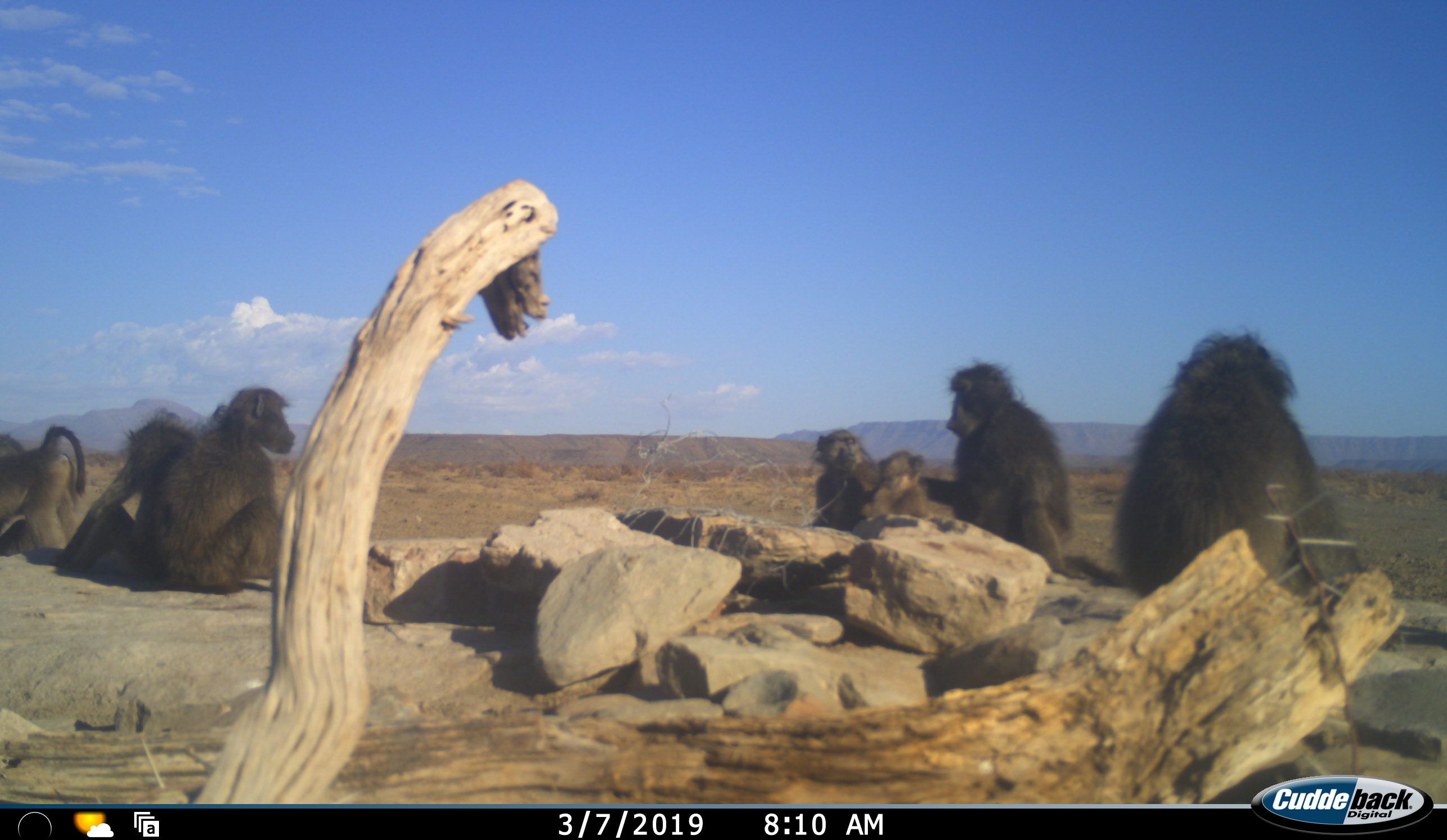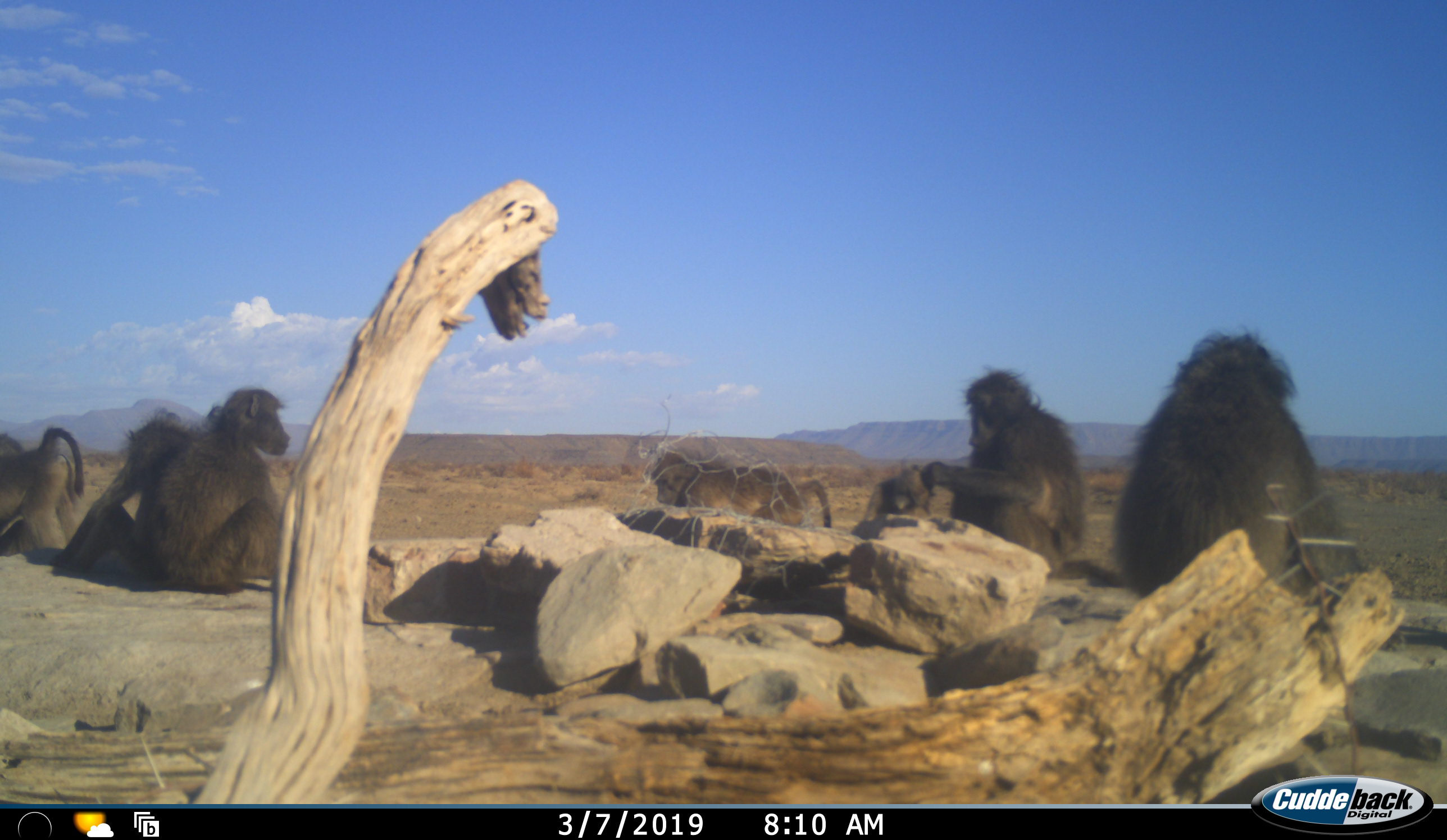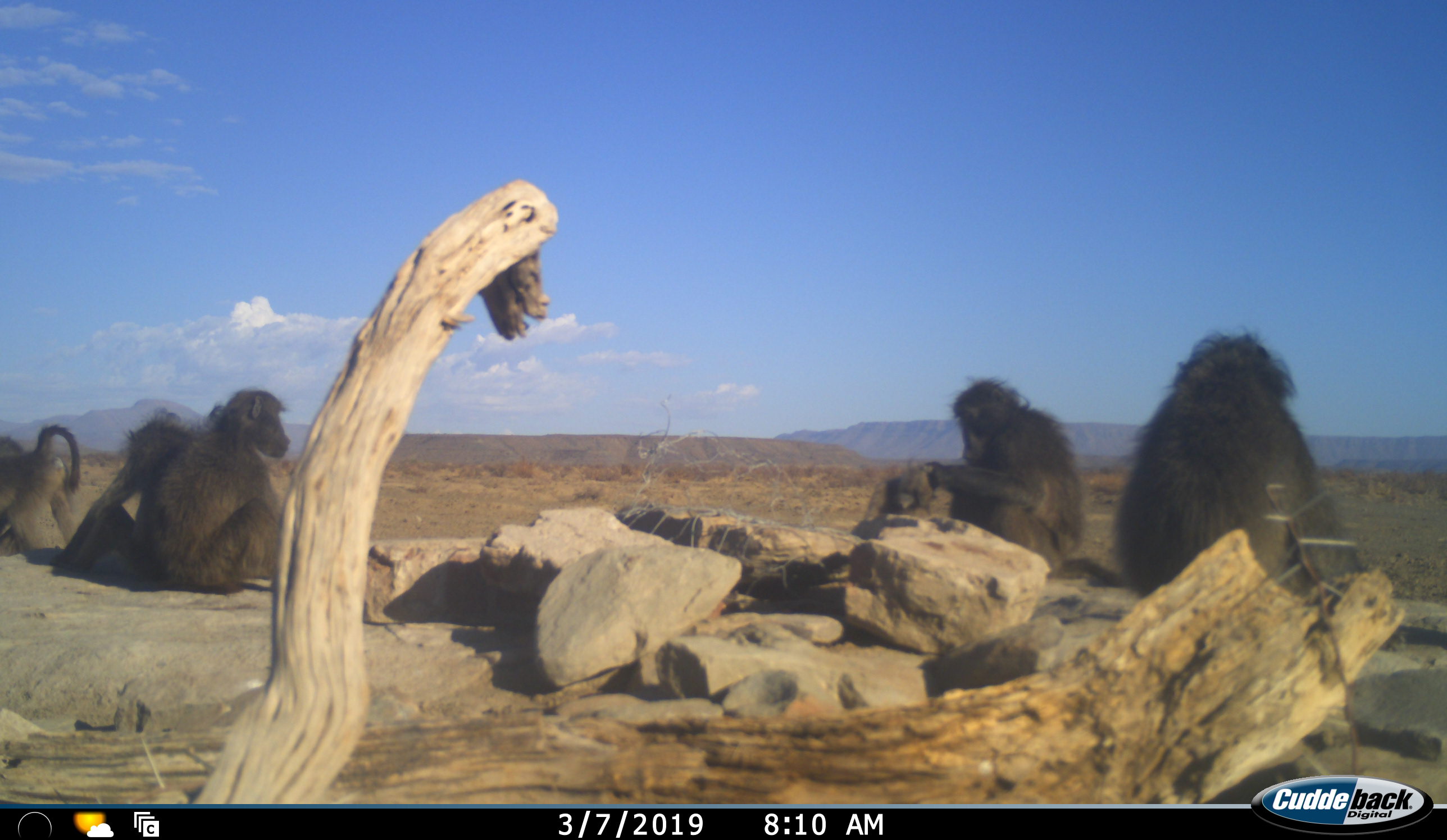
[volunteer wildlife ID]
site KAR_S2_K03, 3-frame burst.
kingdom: Animalia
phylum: Chordata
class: Mammalia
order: Primates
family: Cercopithecidae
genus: Papio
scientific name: Papio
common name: baboon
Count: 8.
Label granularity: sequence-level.